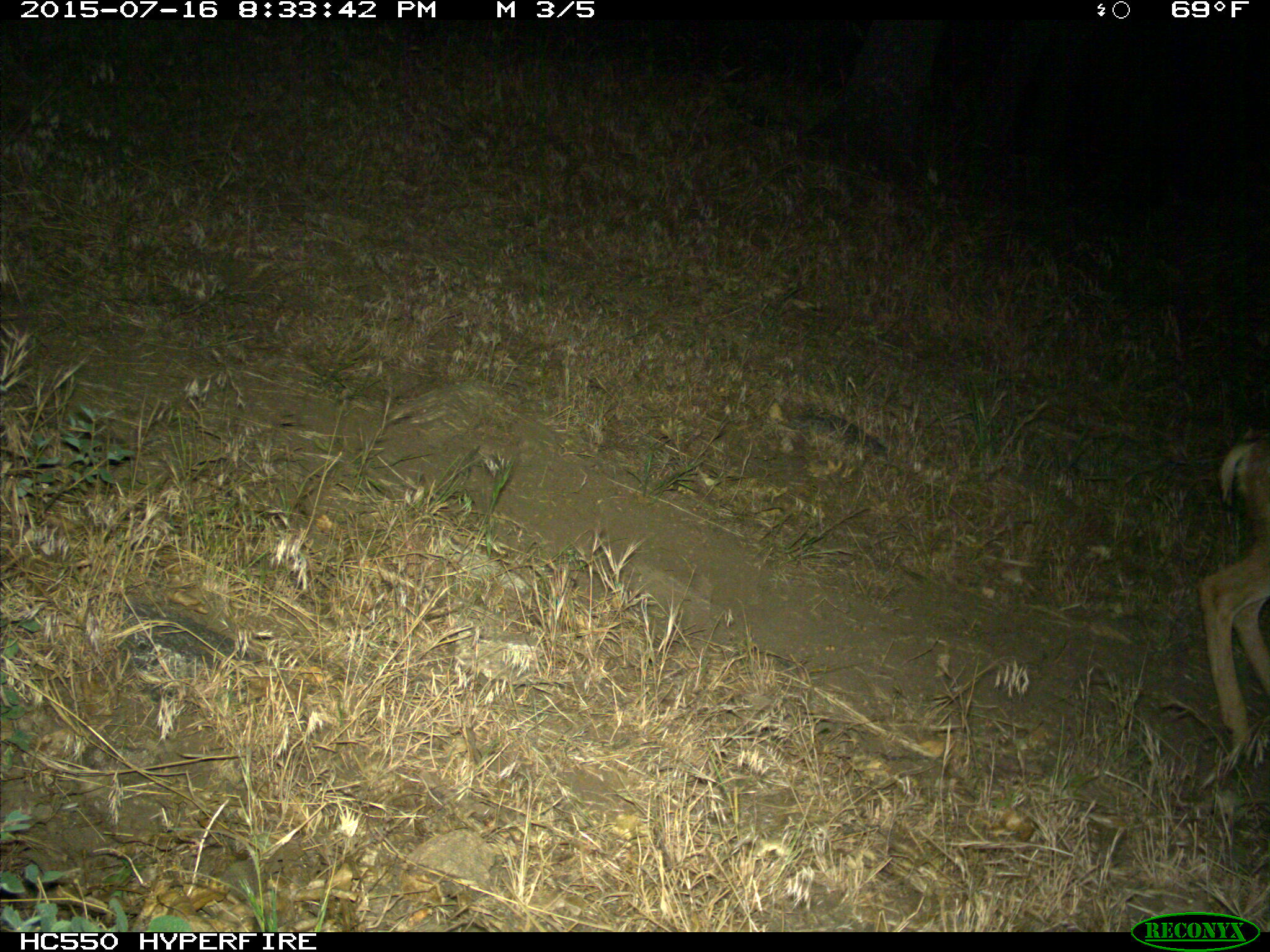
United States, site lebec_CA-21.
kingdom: Animalia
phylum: Chordata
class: Mammalia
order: Artiodactyla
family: Cervidae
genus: Odocoileus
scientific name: Odocoileus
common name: deer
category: unidentified deer